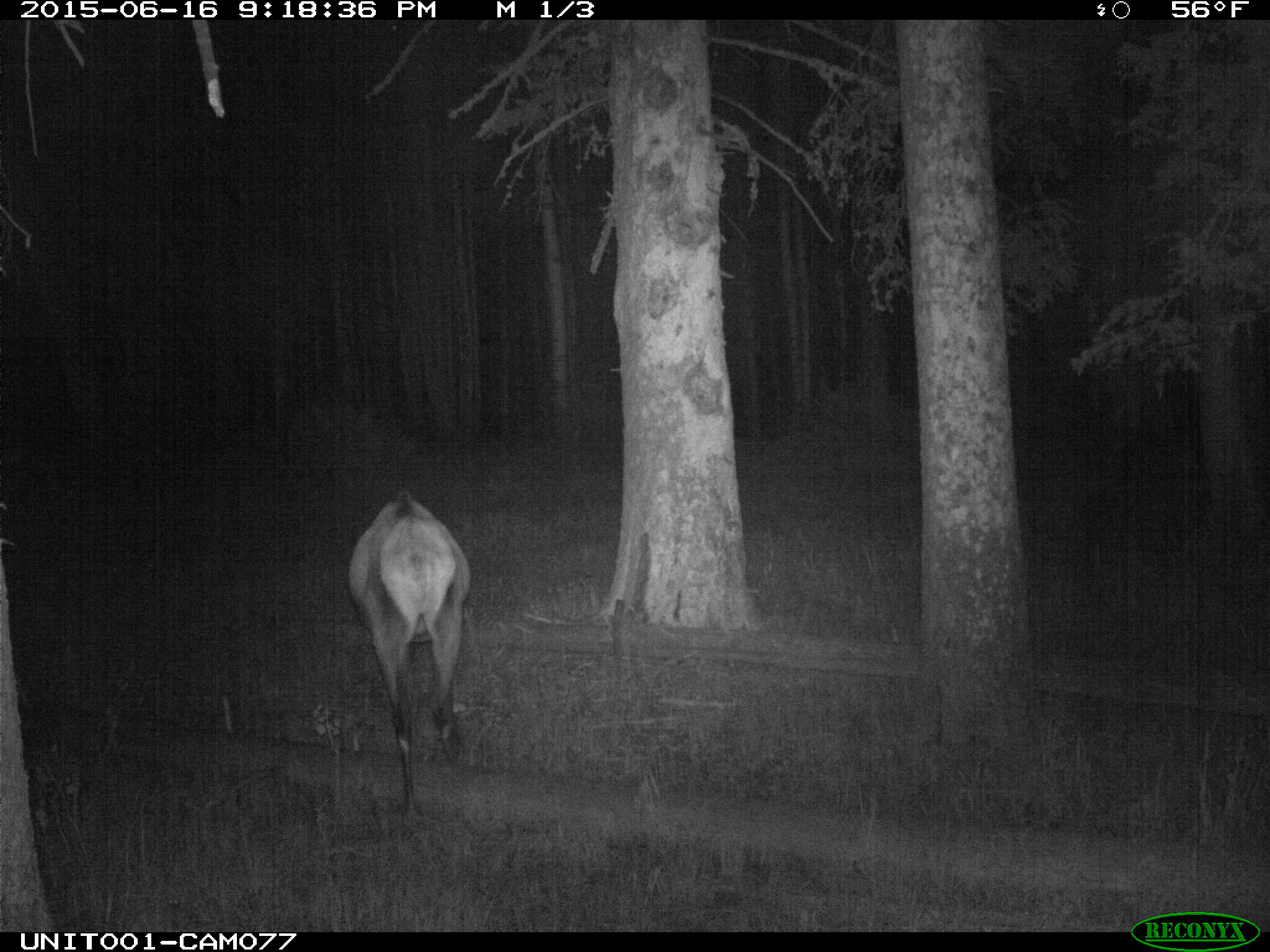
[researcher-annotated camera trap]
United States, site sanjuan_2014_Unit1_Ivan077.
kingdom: Animalia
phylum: Chordata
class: Mammalia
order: Artiodactyla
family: Cervidae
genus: Cervus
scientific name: Cervus elaphus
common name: red deer